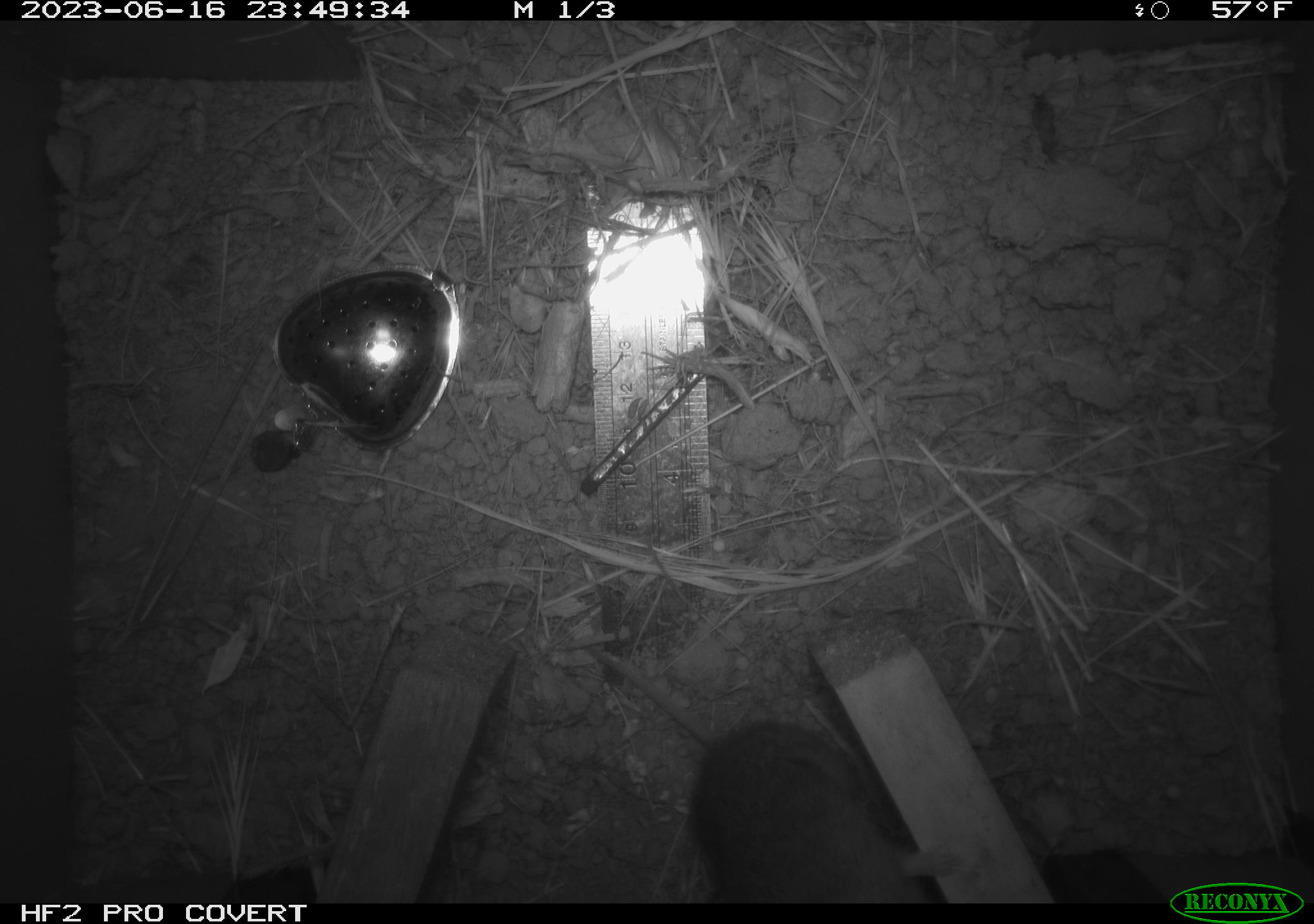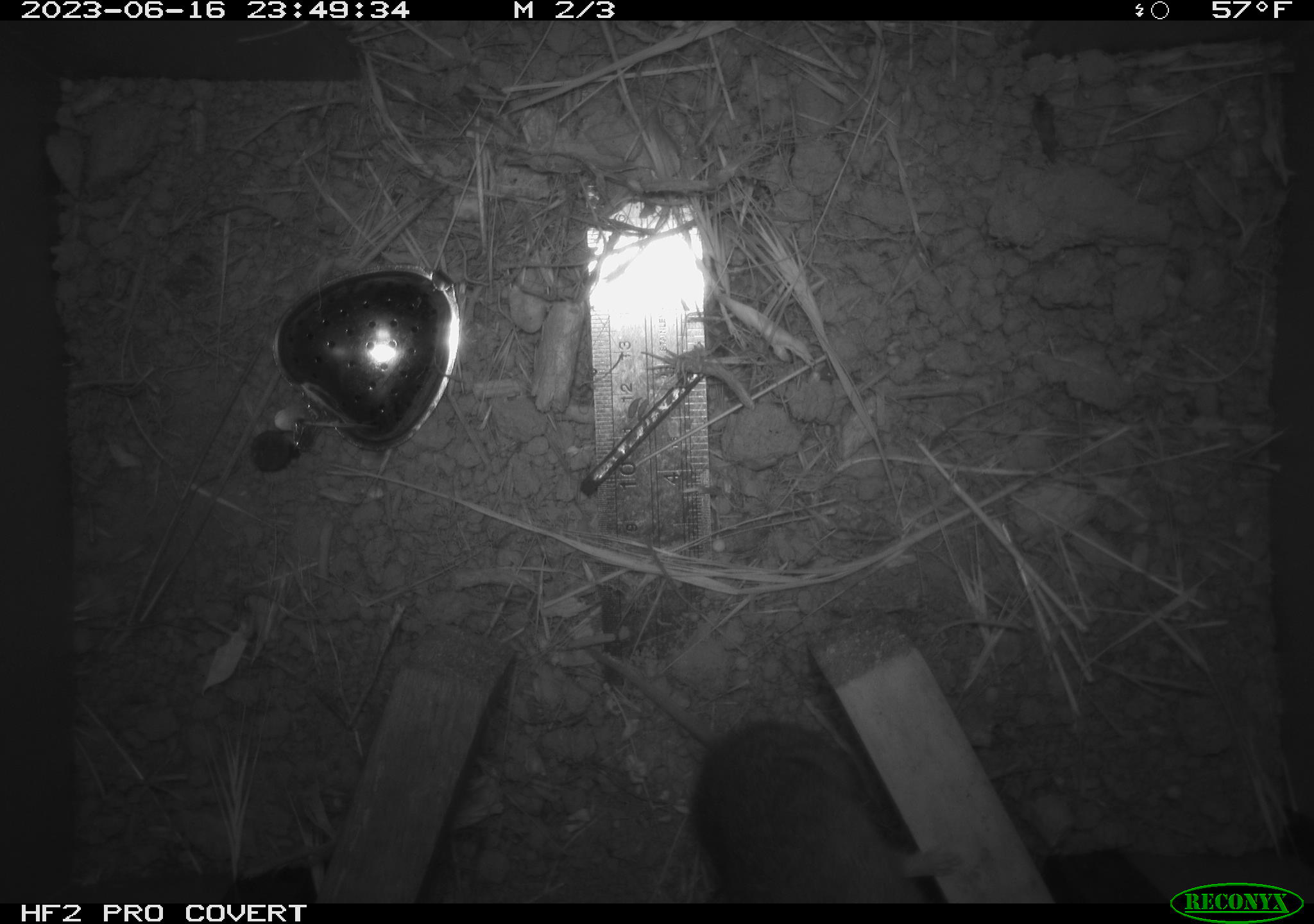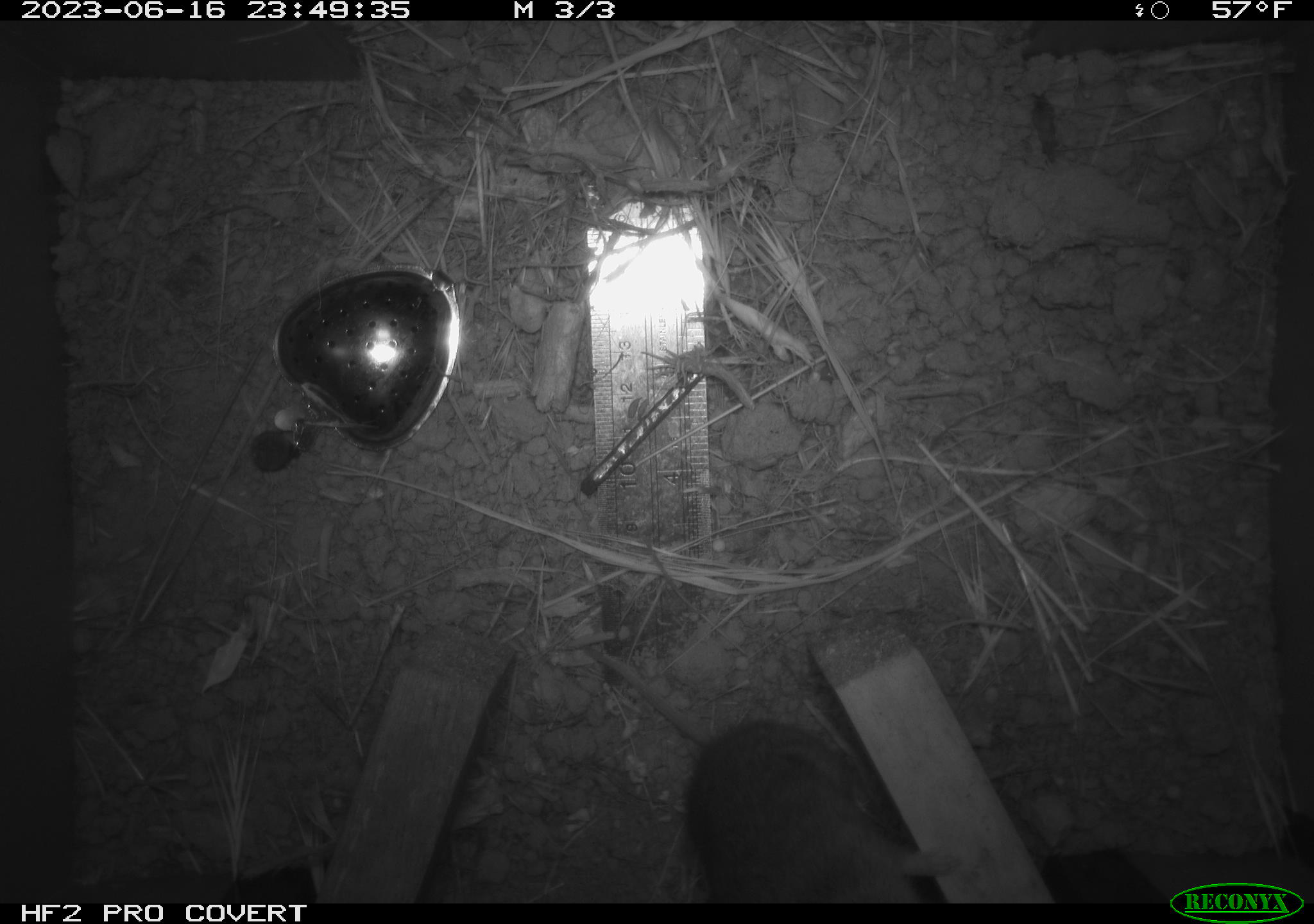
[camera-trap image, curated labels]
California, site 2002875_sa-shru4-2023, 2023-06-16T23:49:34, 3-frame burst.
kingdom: Animalia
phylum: Chordata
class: Mammalia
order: Rodentia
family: Cricetidae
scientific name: Arvicolinae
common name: voles, lemmings, and muskrats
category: arvicolinae subfamily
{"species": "arvicolinae subfamily (voles, lemmings, and muskrats) (Arvicolinae)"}